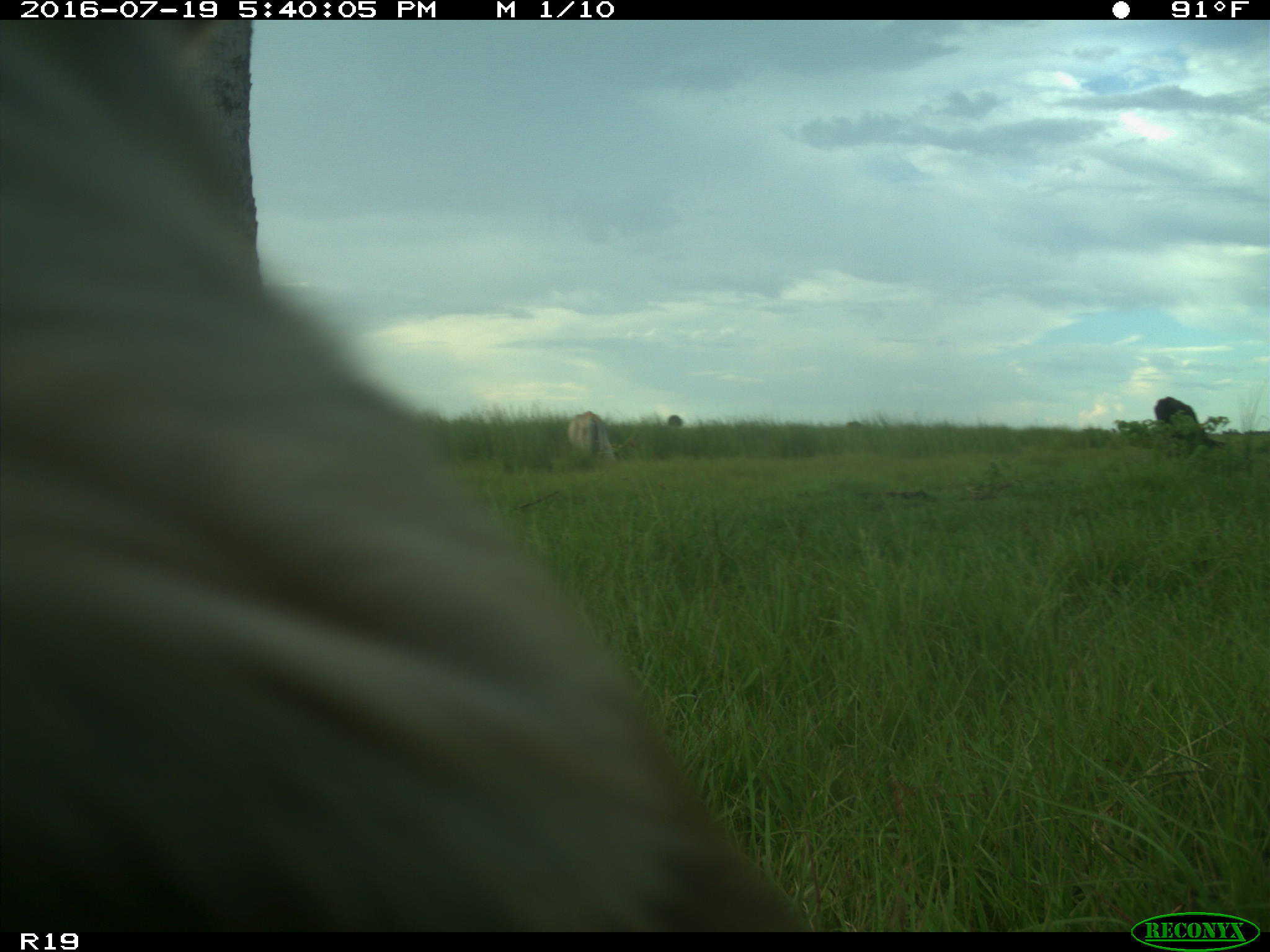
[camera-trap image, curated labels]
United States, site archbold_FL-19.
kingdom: Animalia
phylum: Chordata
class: Mammalia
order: Artiodactyla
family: Bovidae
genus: Bos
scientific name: Bos taurus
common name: domestic cow